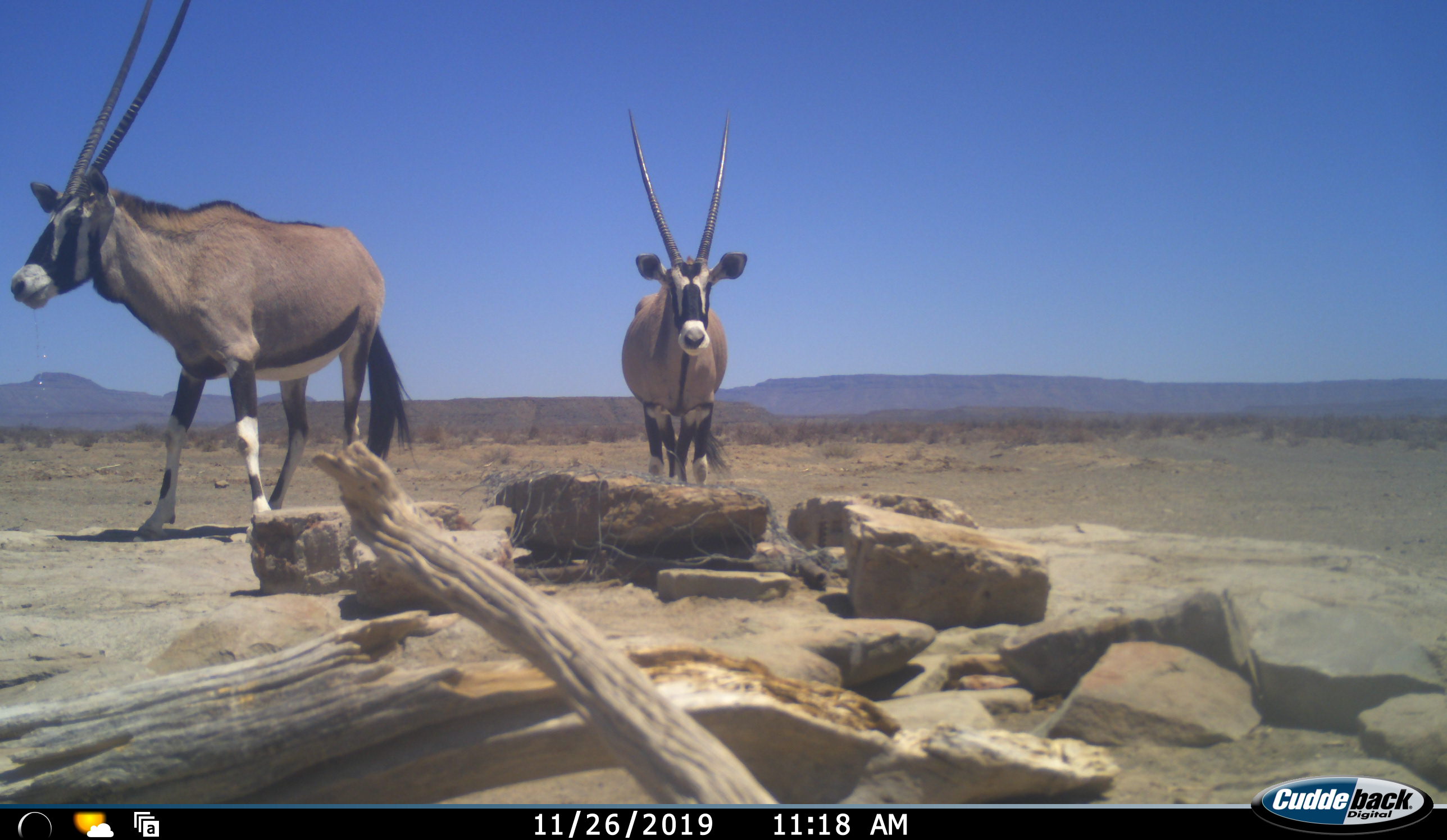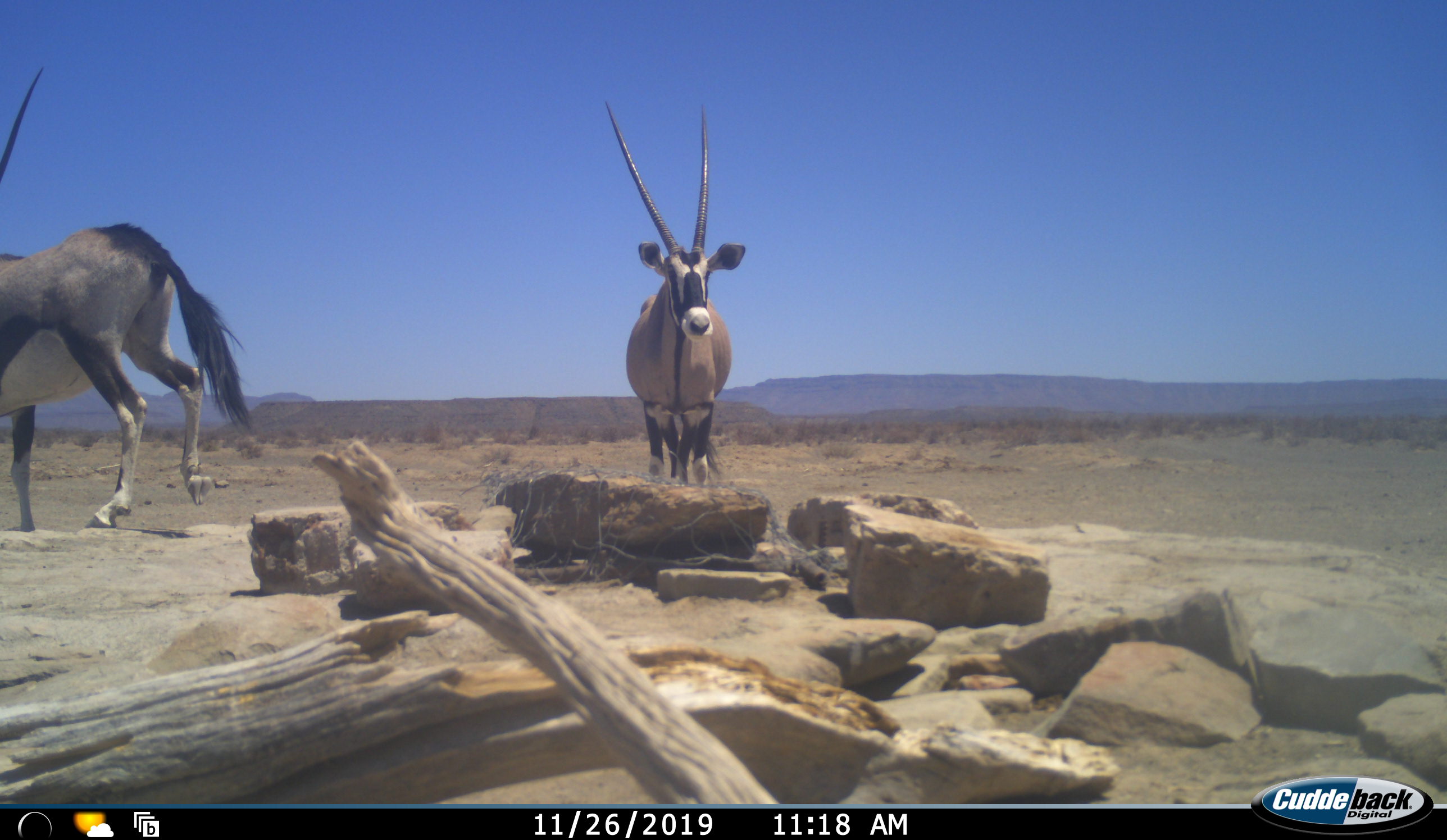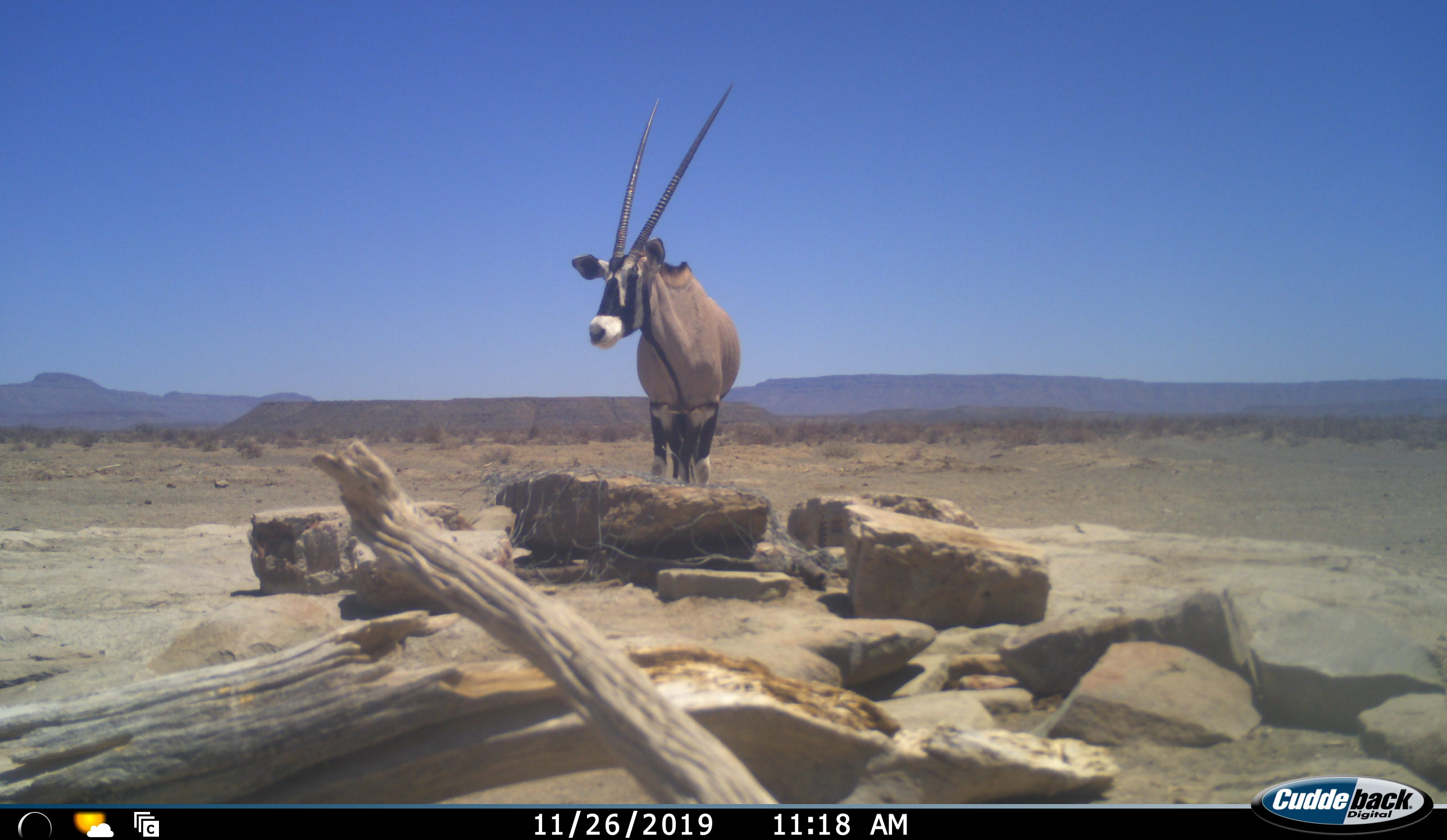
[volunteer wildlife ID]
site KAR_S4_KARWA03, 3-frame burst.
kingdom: Animalia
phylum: Chordata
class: Mammalia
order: Artiodactyla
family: Bovidae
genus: Oryx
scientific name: Oryx gazella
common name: gemsbok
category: oryx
Oryx (gemsbok) (Oryx gazella), count 2. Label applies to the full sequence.